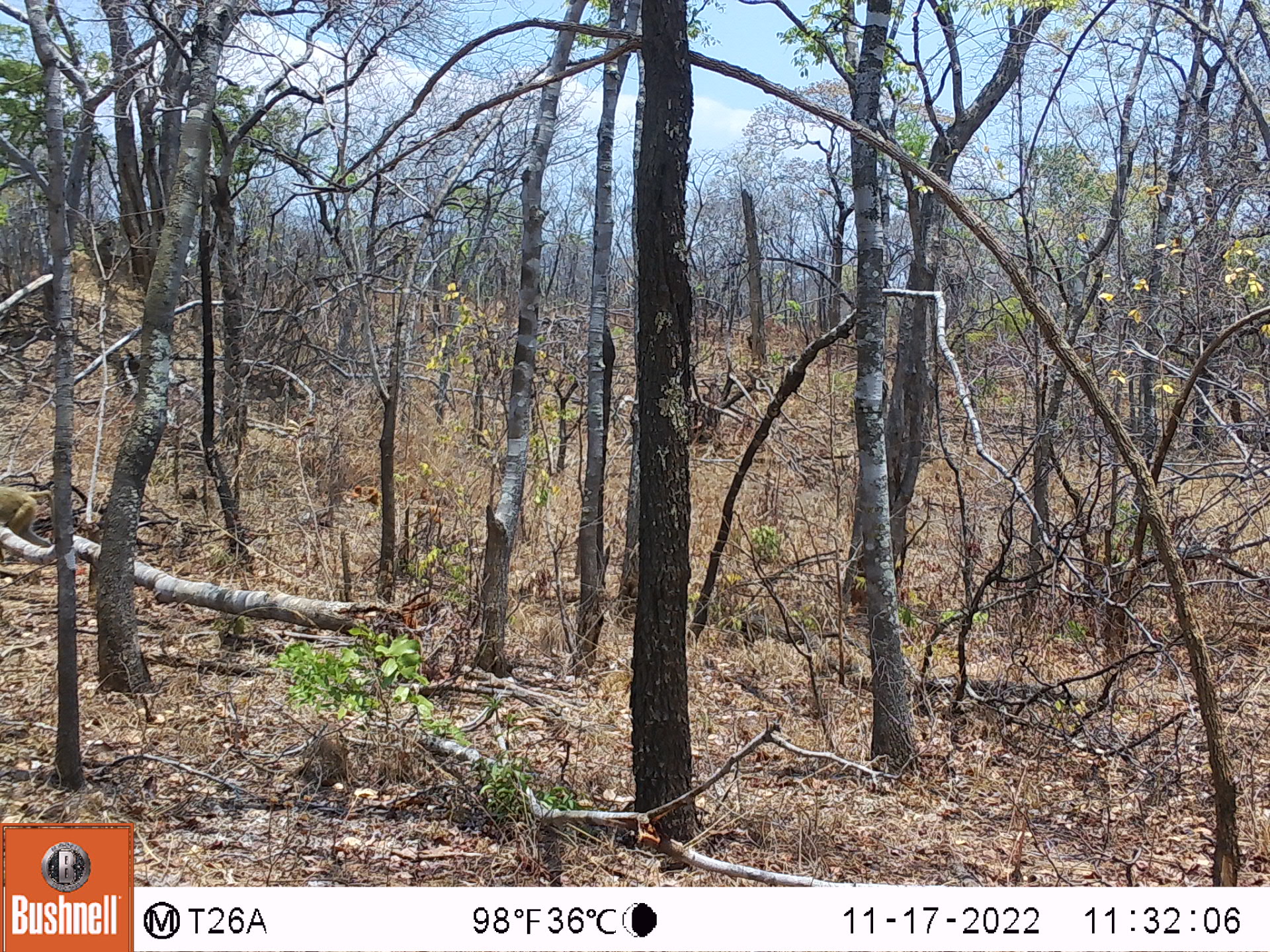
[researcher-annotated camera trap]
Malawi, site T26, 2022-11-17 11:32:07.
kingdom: Animalia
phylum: Chordata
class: Mammalia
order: Primates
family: Cercopithecidae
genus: Papio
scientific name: Papio cynocephalus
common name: yellow baboon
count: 1